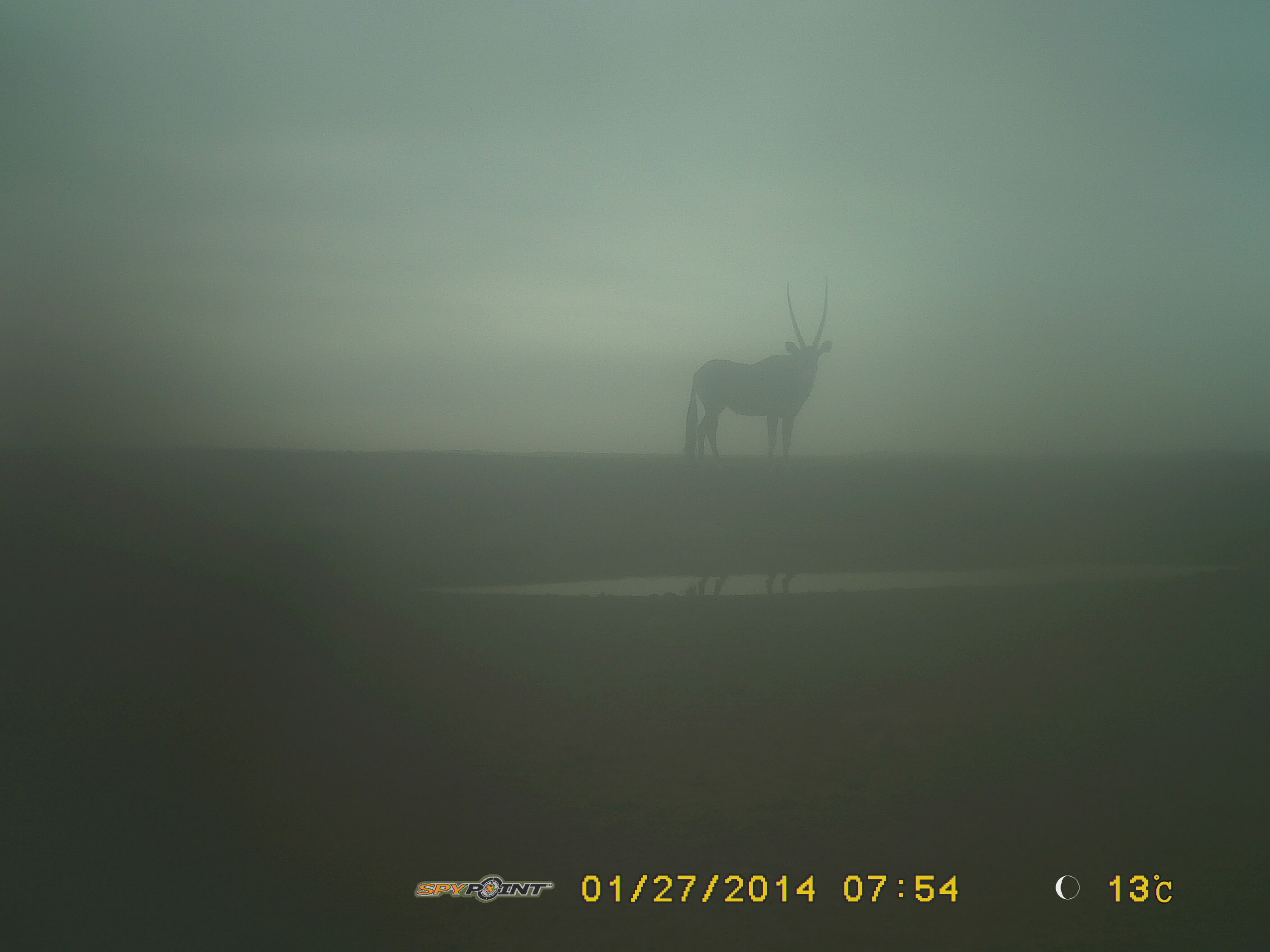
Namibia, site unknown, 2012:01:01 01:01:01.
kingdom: Animalia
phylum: Chordata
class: Mammalia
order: Artiodactyla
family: Bovidae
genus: Oryx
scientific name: Oryx gazella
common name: gemsbok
Oryx gazella (gemsbok).